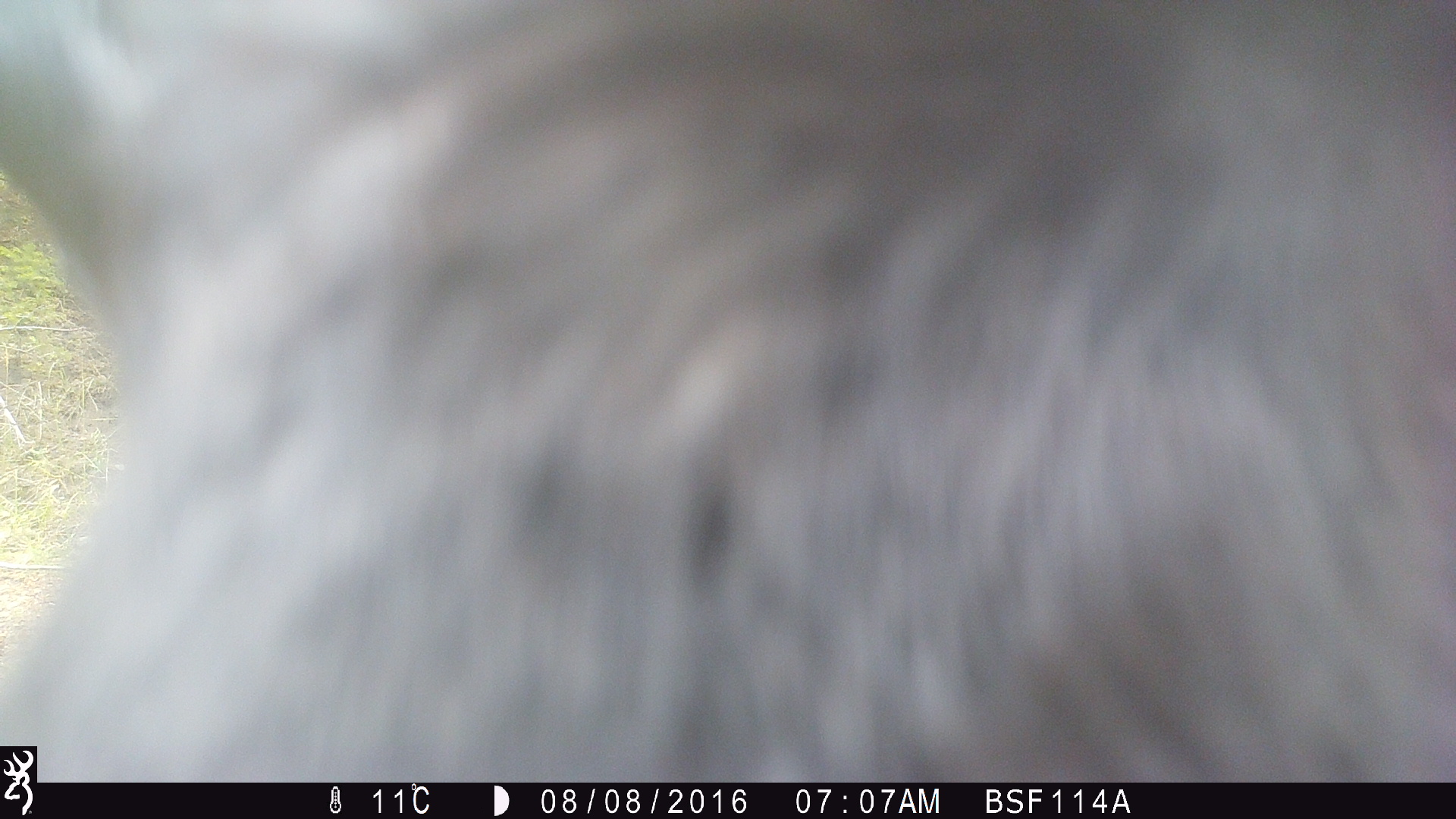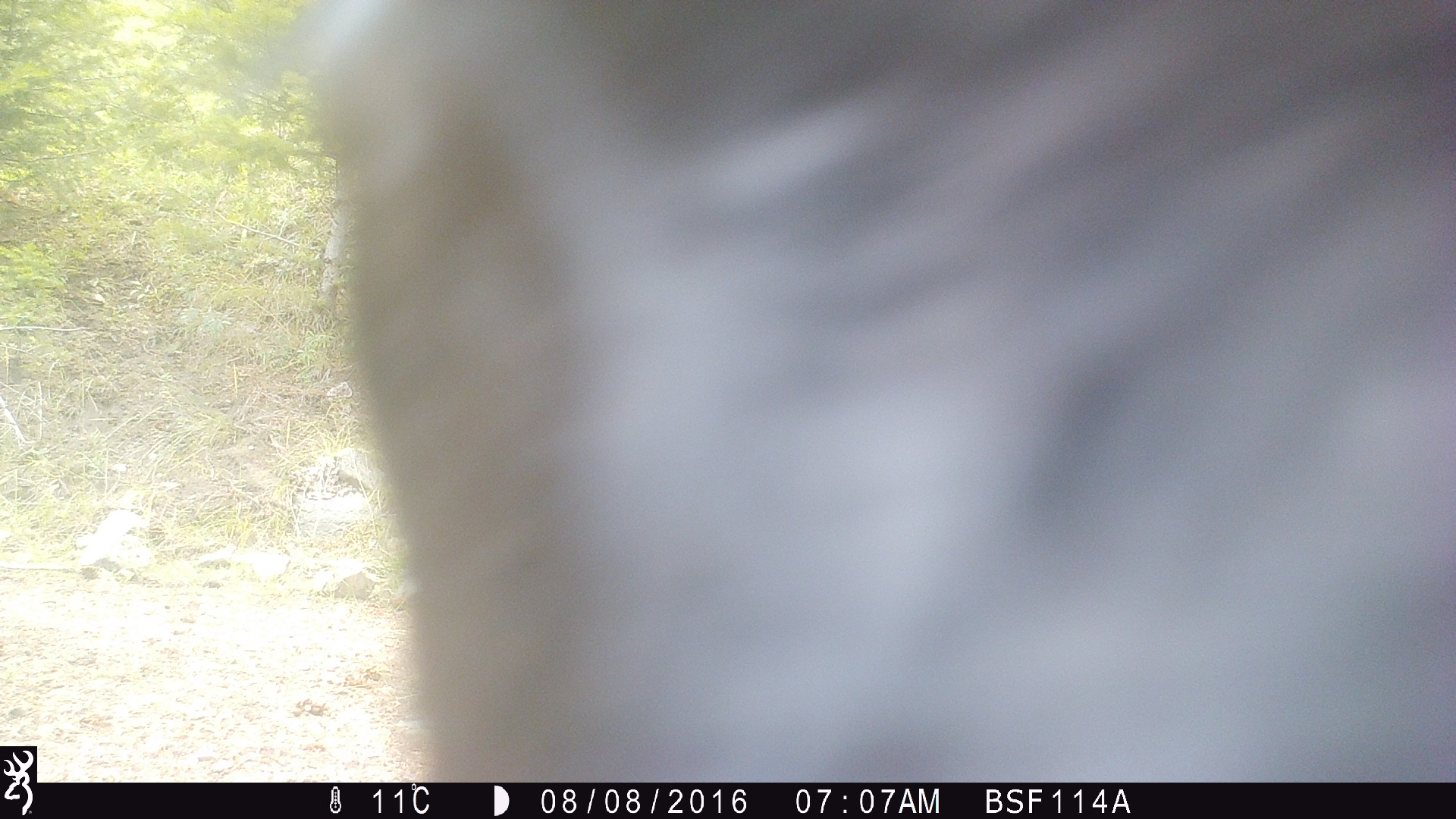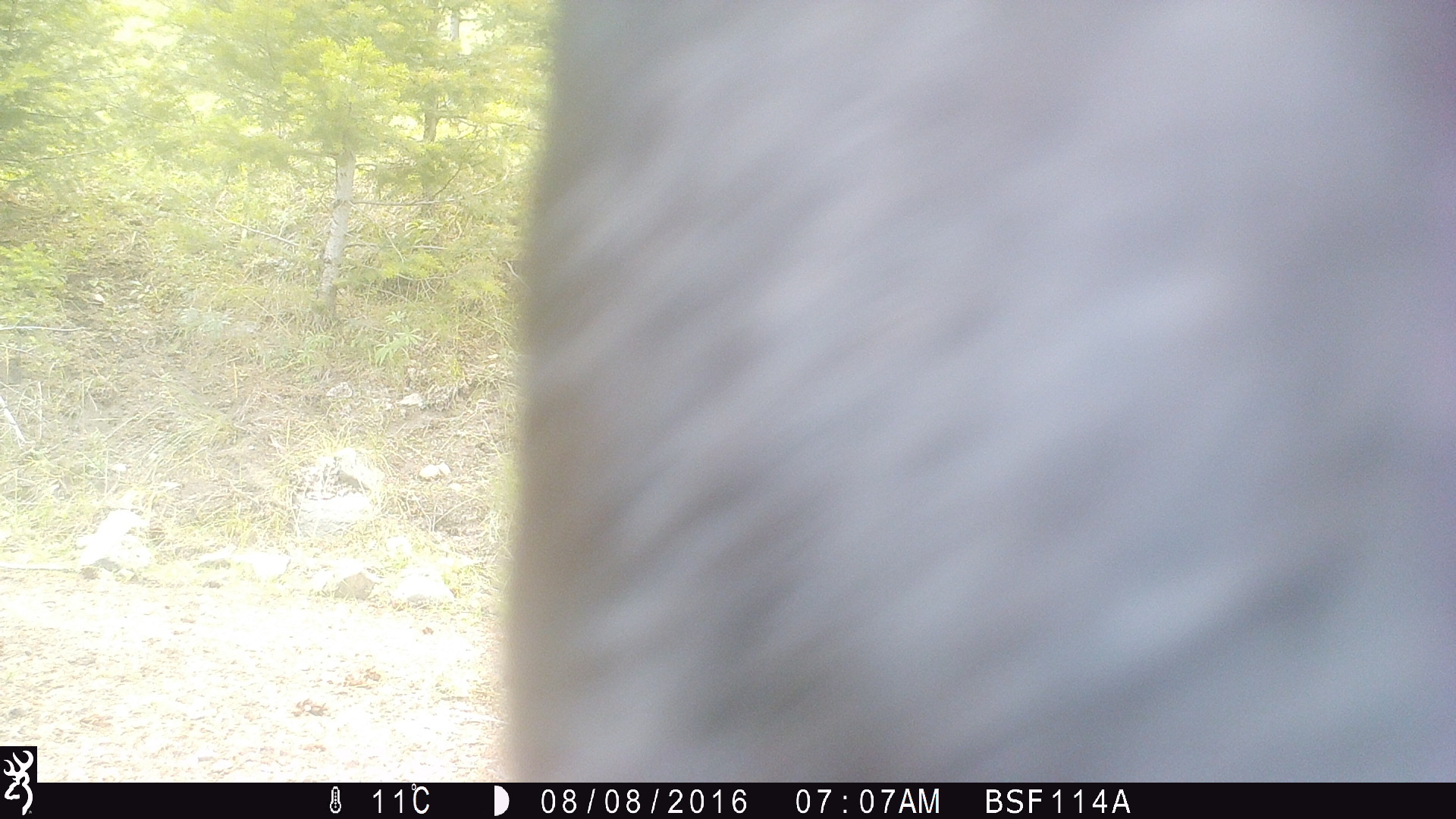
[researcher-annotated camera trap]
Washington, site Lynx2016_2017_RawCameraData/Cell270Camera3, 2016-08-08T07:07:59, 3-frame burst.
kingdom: Animalia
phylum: Chordata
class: Mammalia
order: Artiodactyla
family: Bovidae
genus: Bos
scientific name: Bos taurus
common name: domestic cattle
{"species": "domestic cattle (Bos taurus)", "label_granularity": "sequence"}